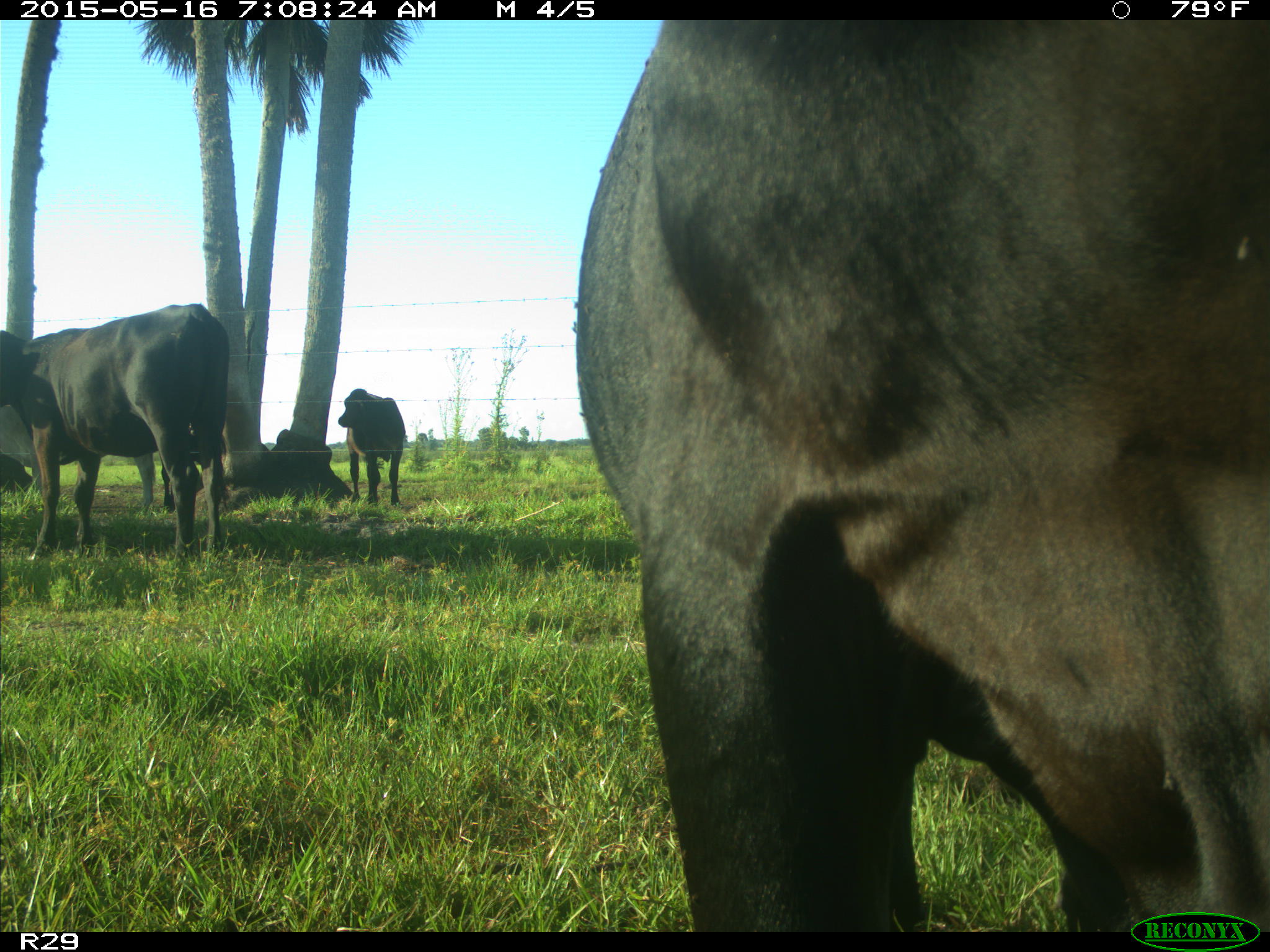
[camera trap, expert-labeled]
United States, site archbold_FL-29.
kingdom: Animalia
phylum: Chordata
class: Mammalia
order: Artiodactyla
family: Bovidae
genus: Bos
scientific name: Bos taurus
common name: domestic cow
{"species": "Bos taurus (domestic cow)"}